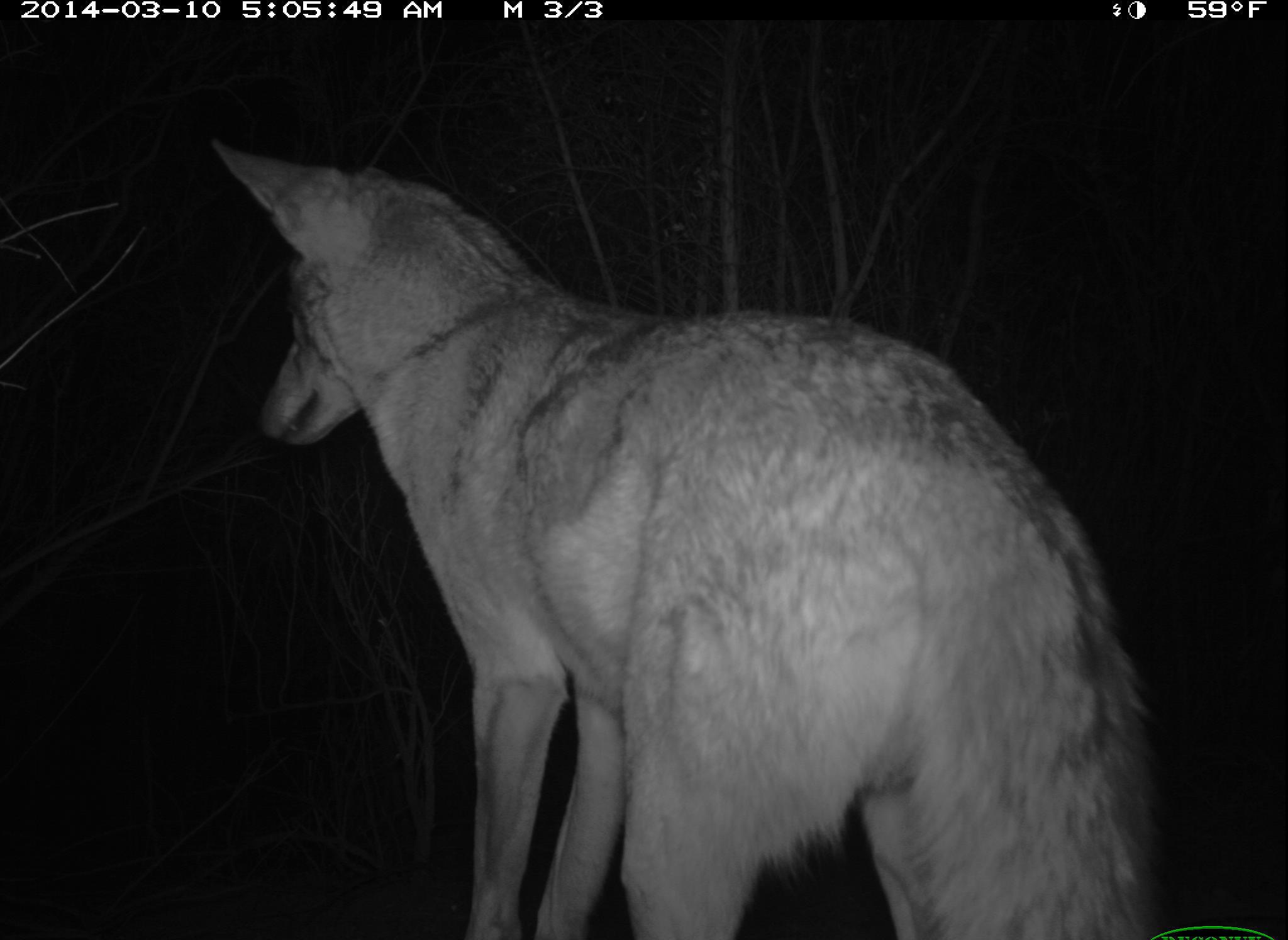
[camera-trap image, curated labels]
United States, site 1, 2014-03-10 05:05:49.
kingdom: Animalia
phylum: Chordata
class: Mammalia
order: Carnivora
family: Canidae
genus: Canis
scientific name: Canis latrans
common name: coyote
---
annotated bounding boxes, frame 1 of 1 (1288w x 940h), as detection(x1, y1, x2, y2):
coyote: detection(204, 126, 1172, 940)